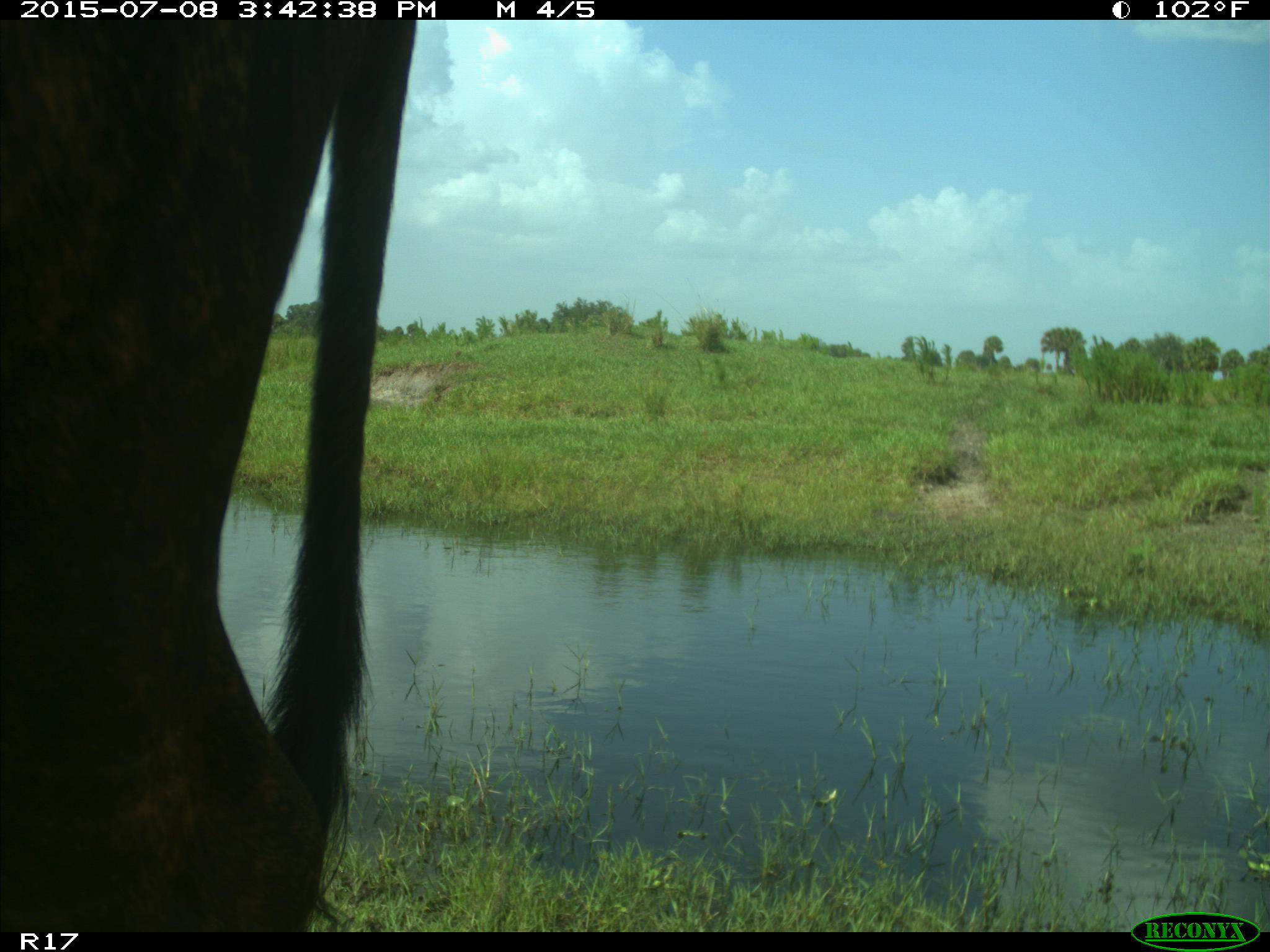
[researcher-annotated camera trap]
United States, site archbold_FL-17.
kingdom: Animalia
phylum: Chordata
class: Mammalia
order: Artiodactyla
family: Bovidae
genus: Bos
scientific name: Bos taurus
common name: domestic cow